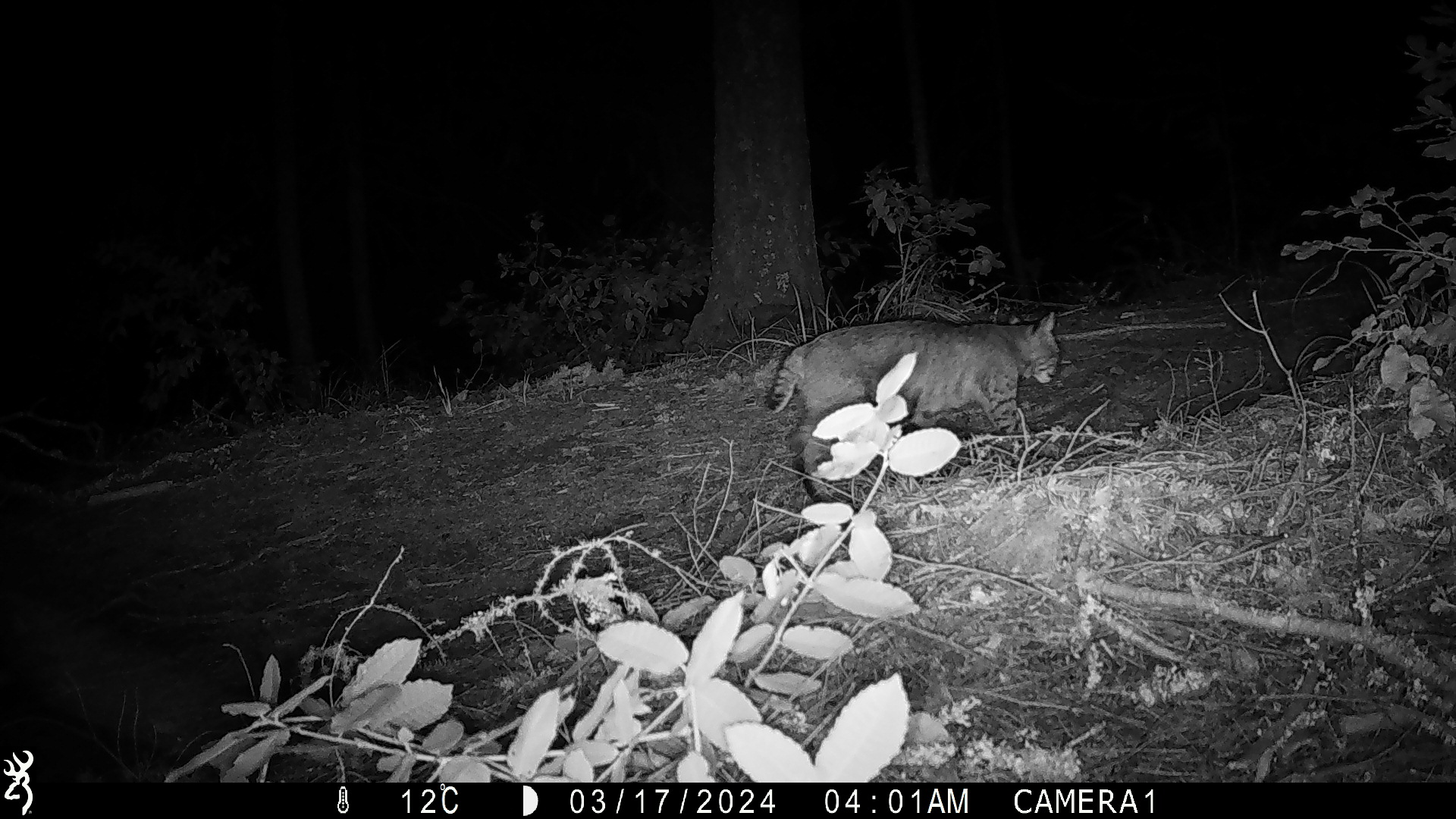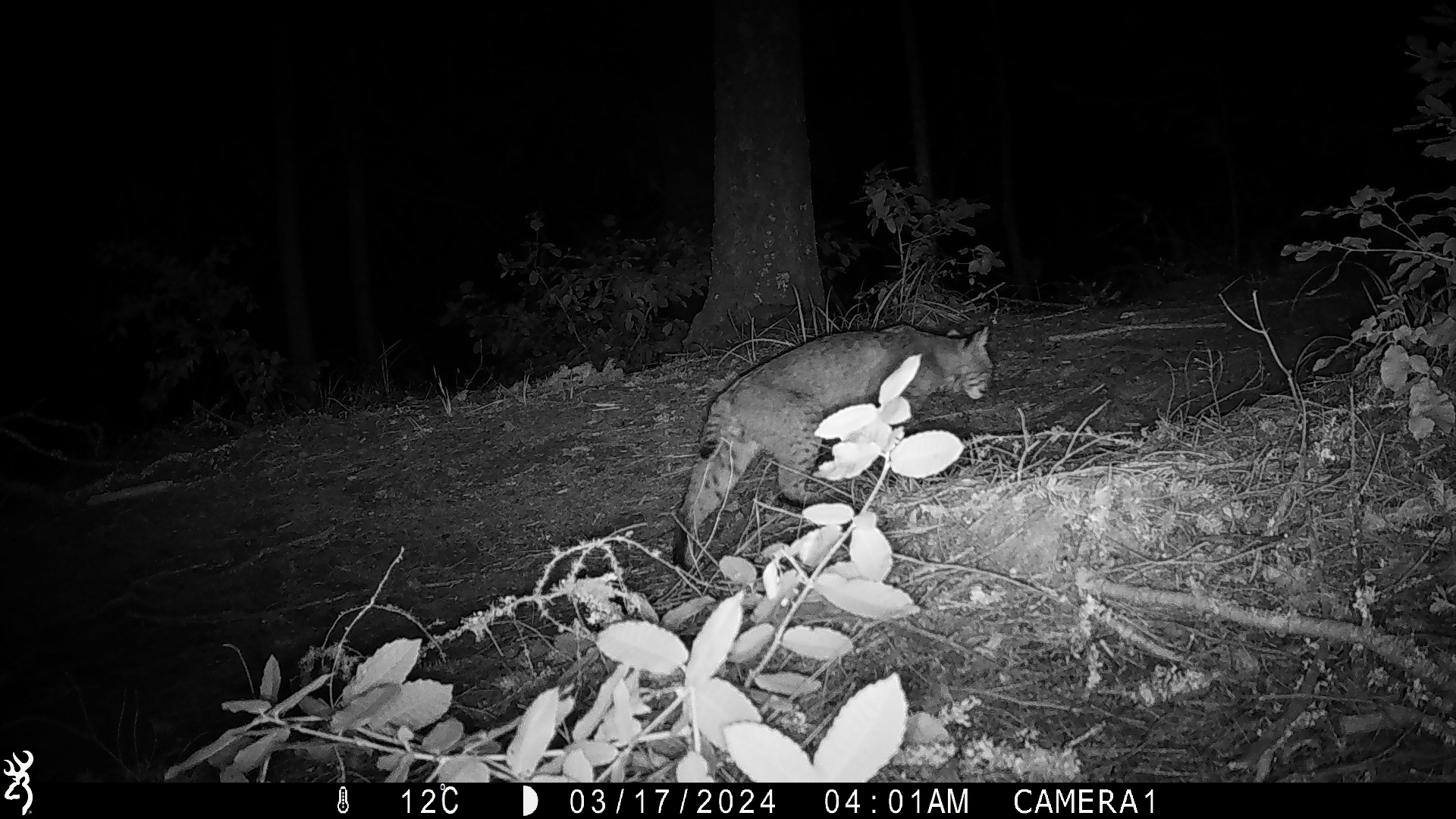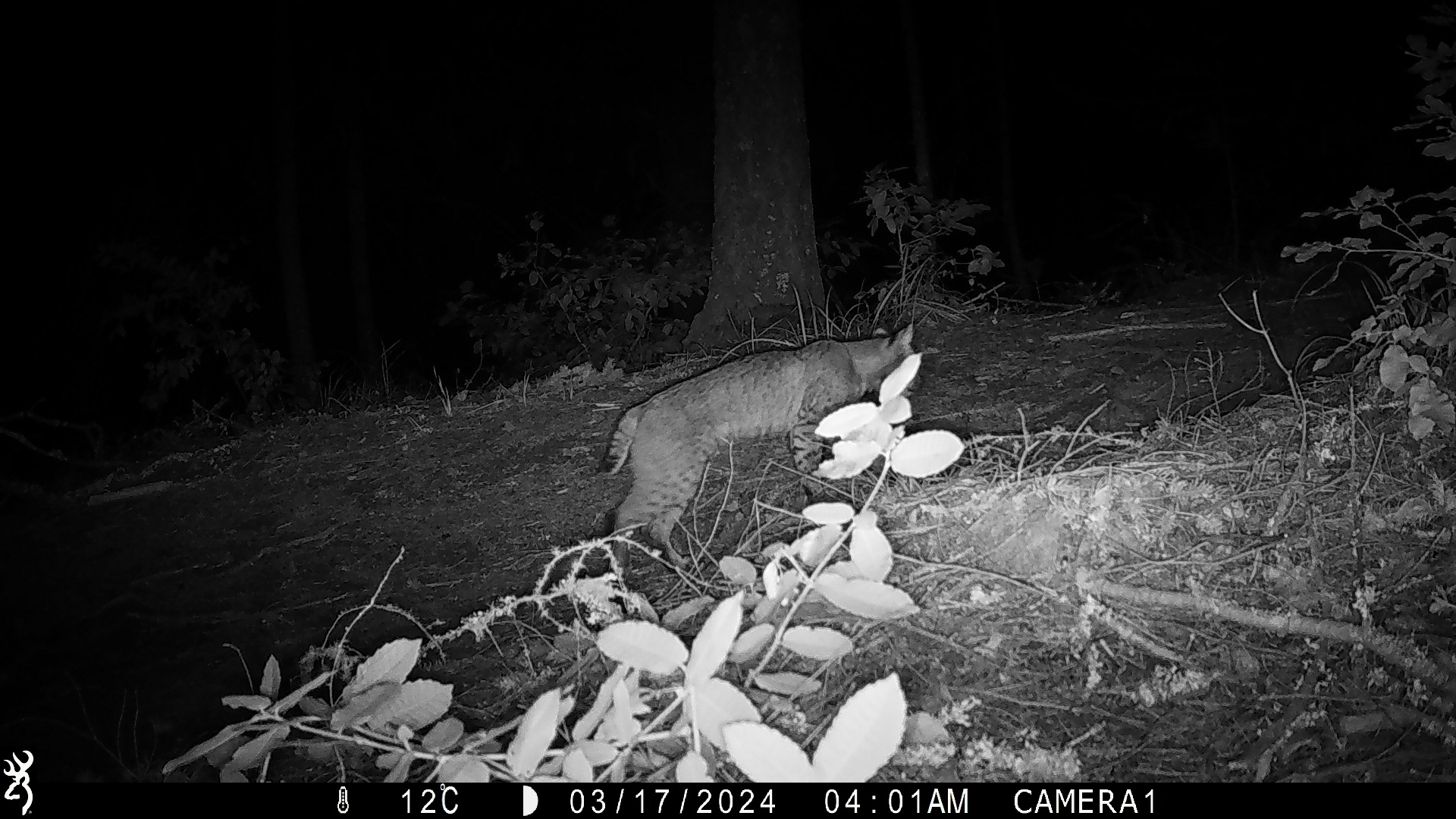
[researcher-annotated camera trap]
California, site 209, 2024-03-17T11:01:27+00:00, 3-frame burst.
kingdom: Animalia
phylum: Chordata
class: Mammalia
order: Carnivora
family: Felidae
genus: Lynx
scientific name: Lynx rufus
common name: bobcat